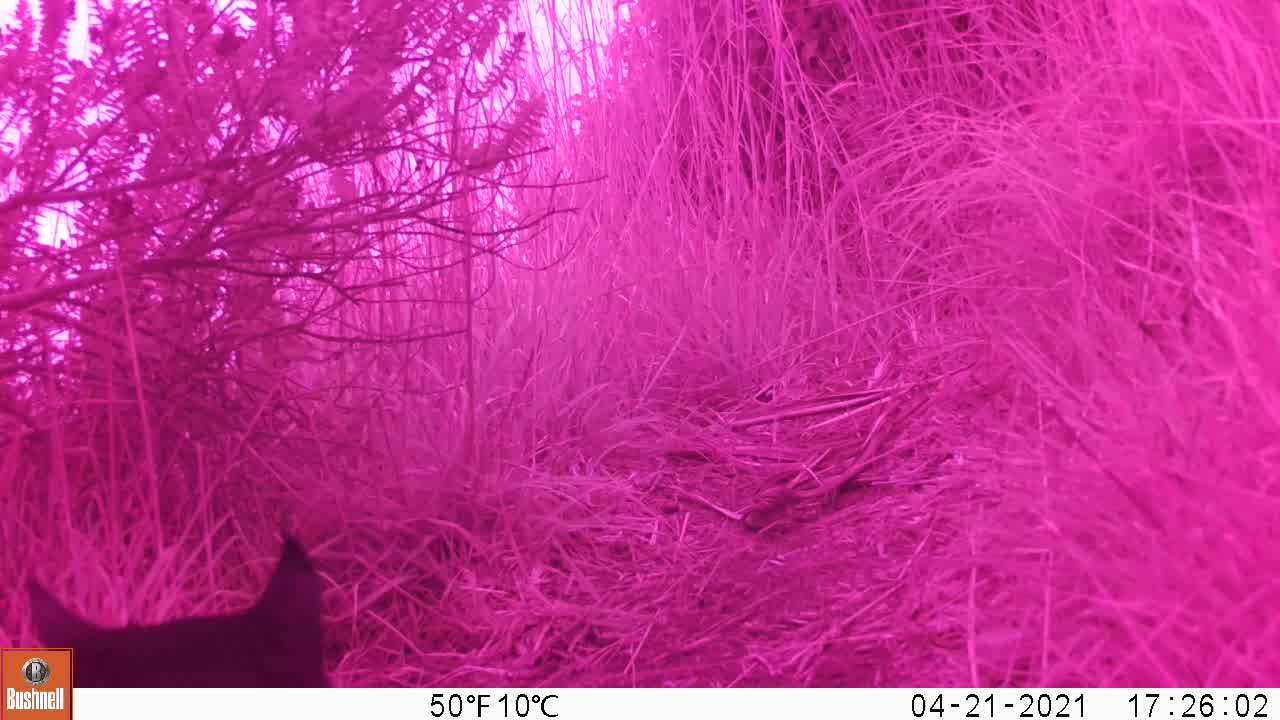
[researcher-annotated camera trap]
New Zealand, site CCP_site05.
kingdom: Animalia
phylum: Chordata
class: Mammalia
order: Carnivora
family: Felidae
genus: Felis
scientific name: Felis catus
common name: domestic cat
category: cat